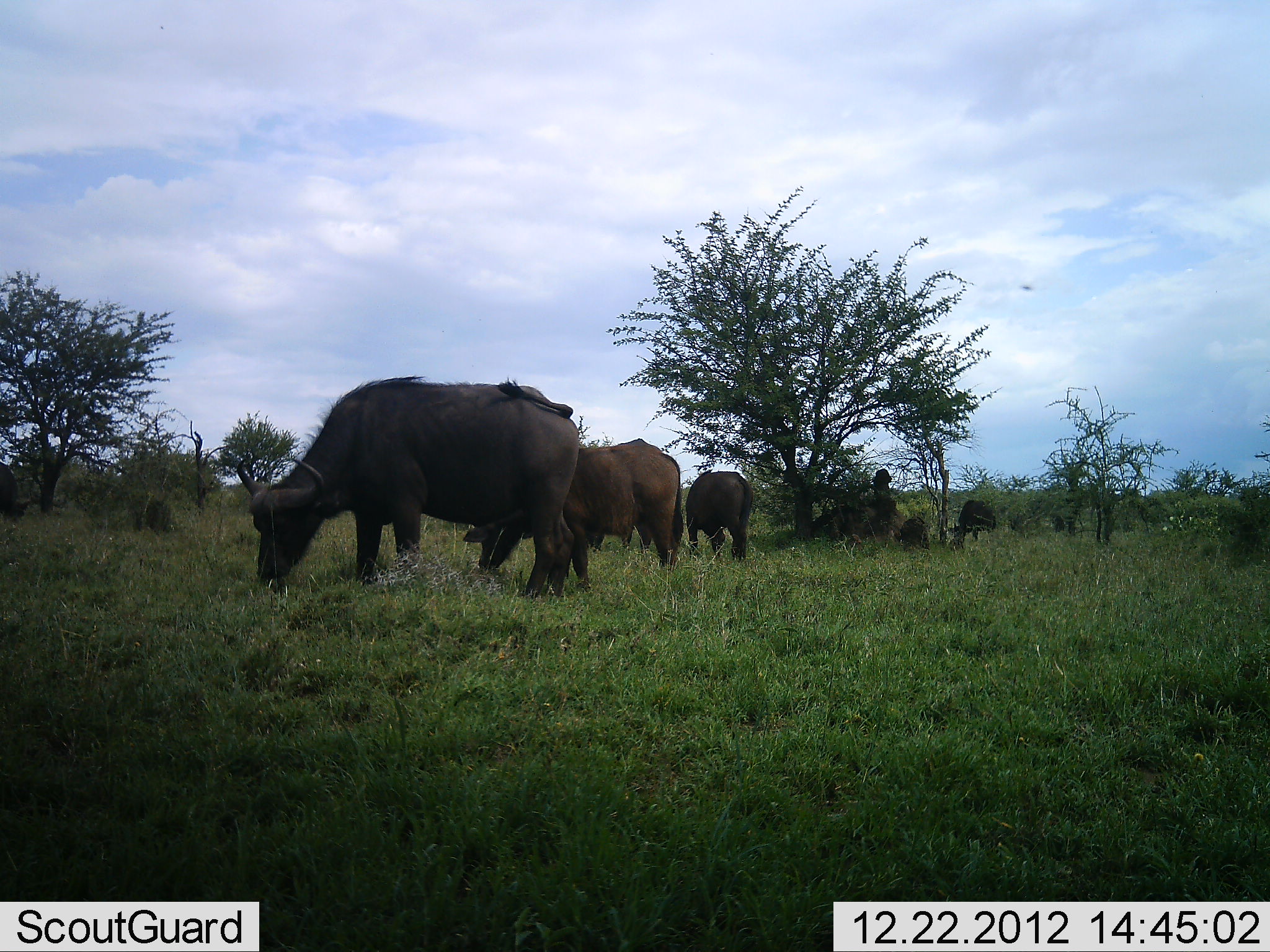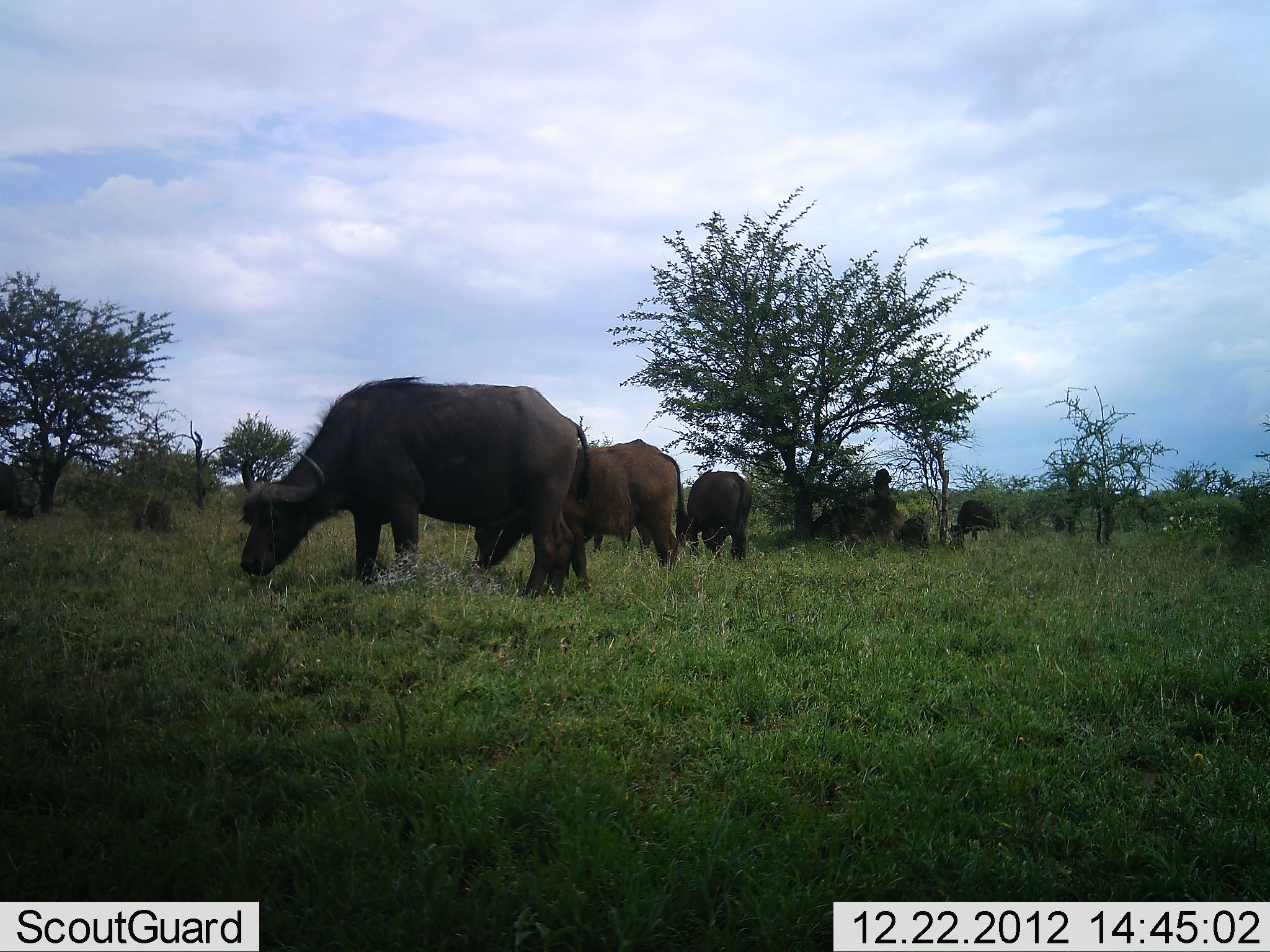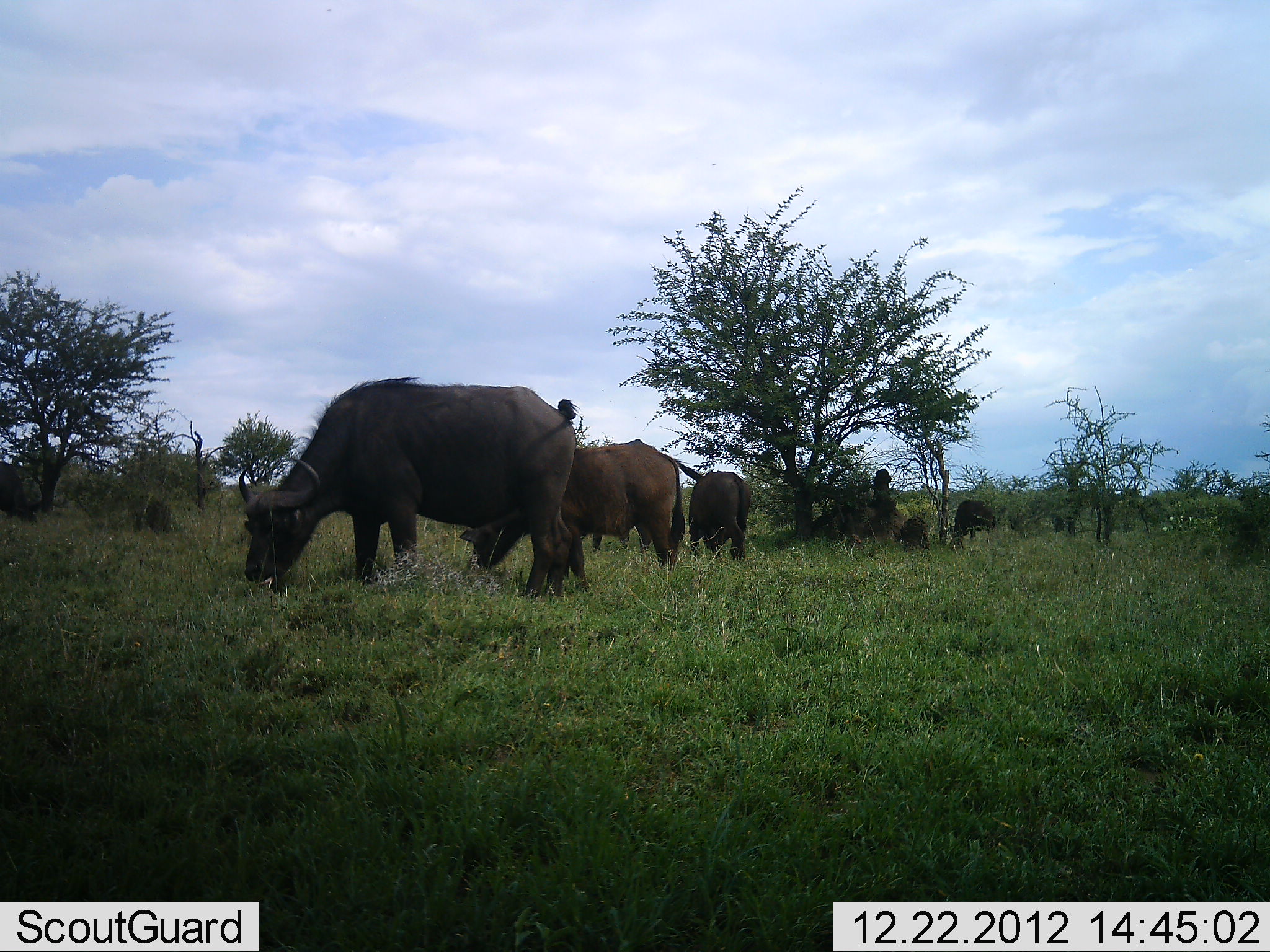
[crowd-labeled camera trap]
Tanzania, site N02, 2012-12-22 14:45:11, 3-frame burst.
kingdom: Animalia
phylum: Chordata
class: Mammalia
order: Artiodactyla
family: Bovidae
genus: Syncerus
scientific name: Syncerus caffer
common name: cape buffalo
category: buffalo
Buffalo (cape buffalo) (Syncerus caffer), count 5. Behavior (volunteer vote fractions): standing 20%, resting 13%, moving 0%, interacting 0%. Young present (vote fraction): 0%. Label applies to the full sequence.